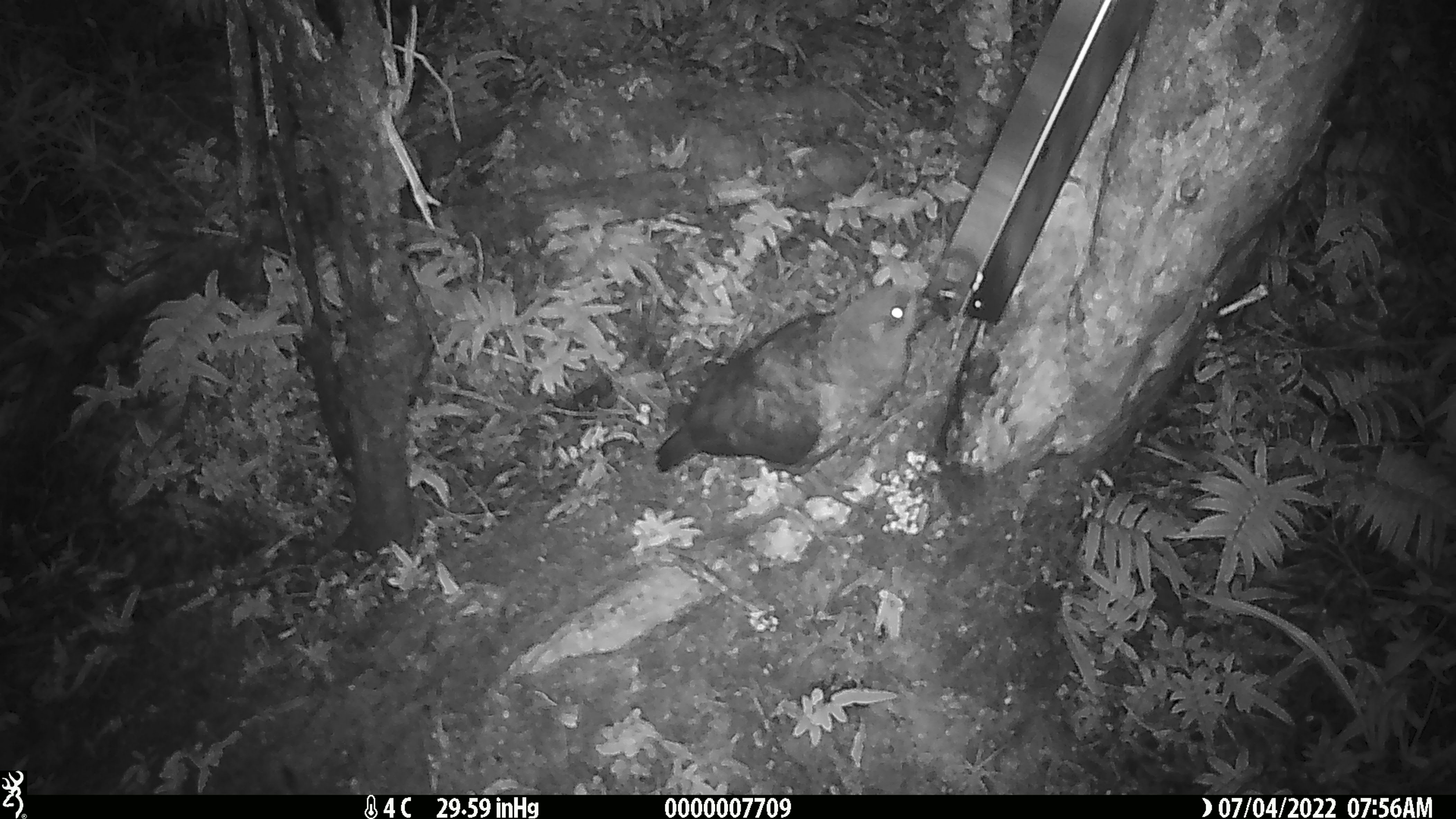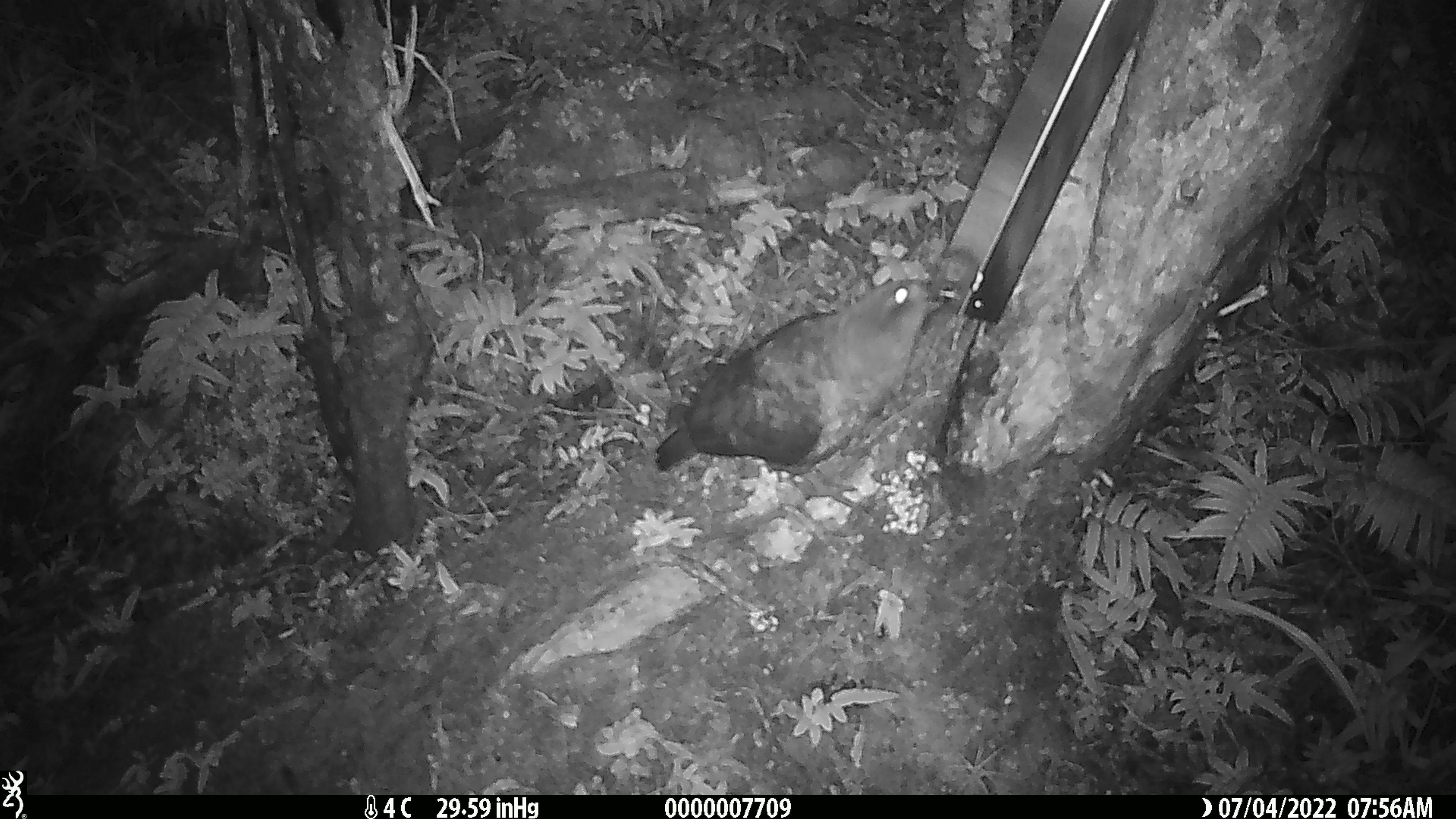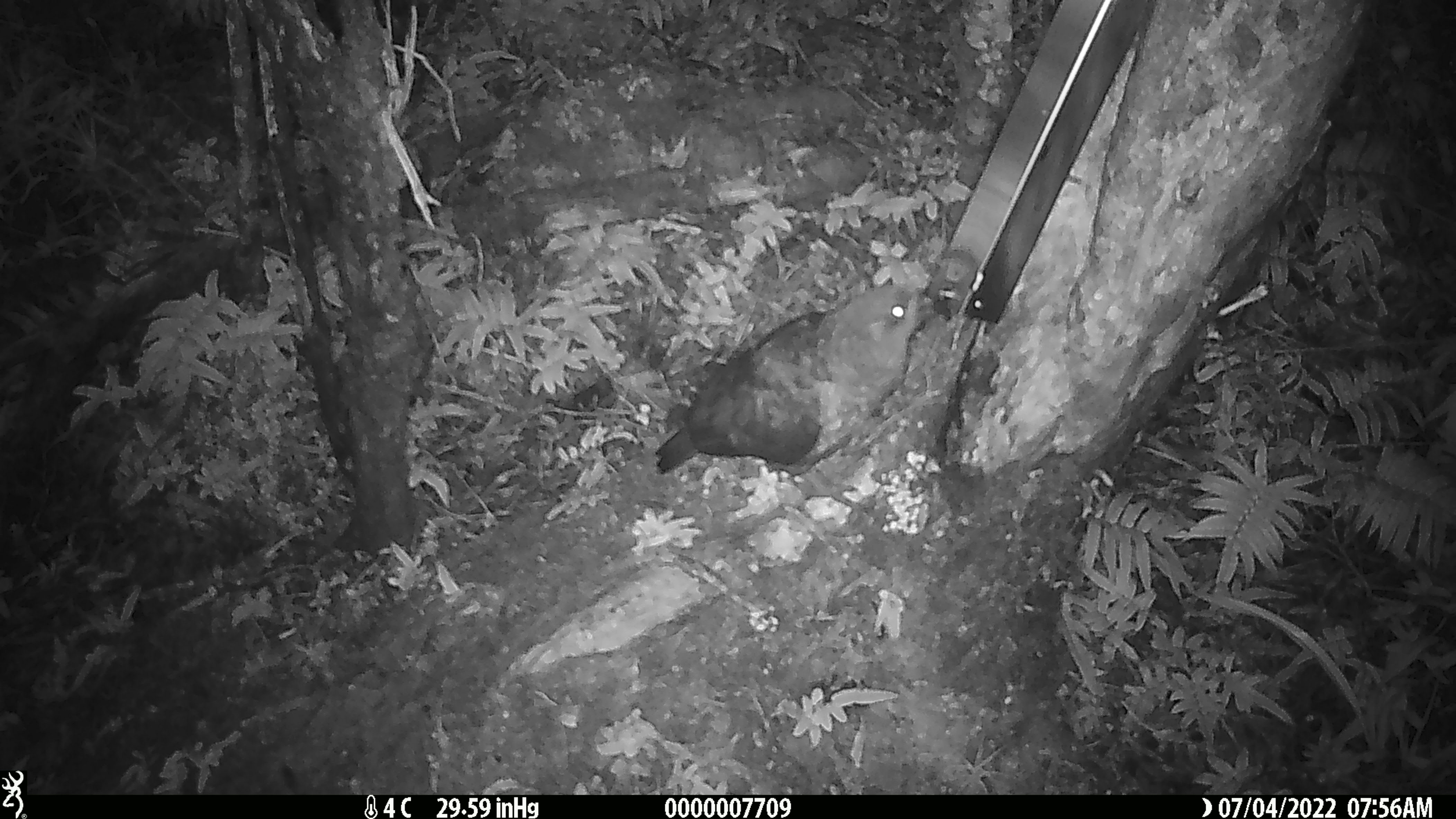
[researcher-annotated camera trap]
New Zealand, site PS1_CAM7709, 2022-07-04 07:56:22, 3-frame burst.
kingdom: Animalia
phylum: Chordata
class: Aves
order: Psittaciformes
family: Strigopidae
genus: Nestor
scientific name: Nestor notabilis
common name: kea